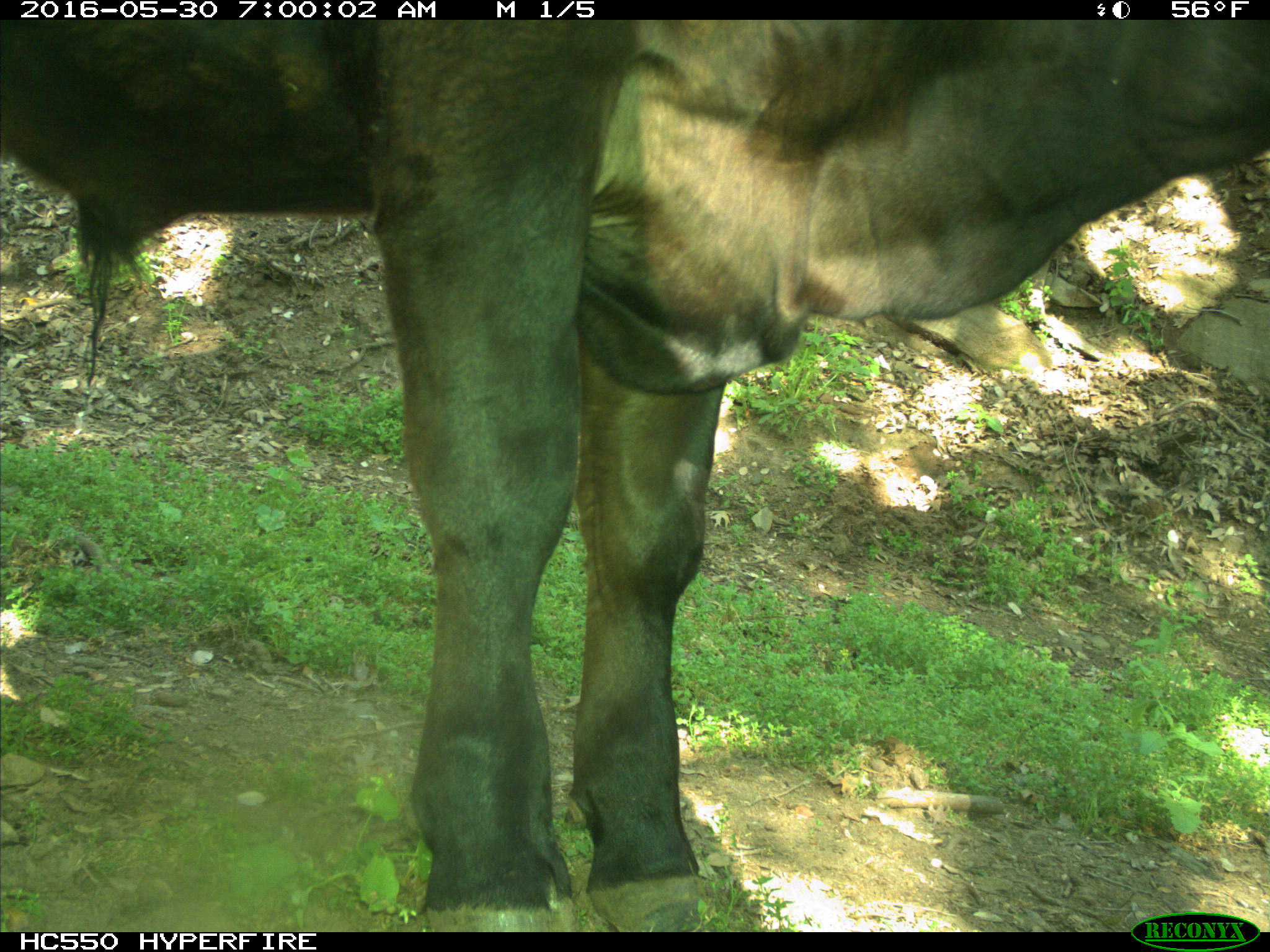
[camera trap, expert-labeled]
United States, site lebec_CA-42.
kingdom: Animalia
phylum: Chordata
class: Mammalia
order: Artiodactyla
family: Bovidae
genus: Bos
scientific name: Bos taurus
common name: domestic cow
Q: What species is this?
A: Bos taurus (domestic cow).